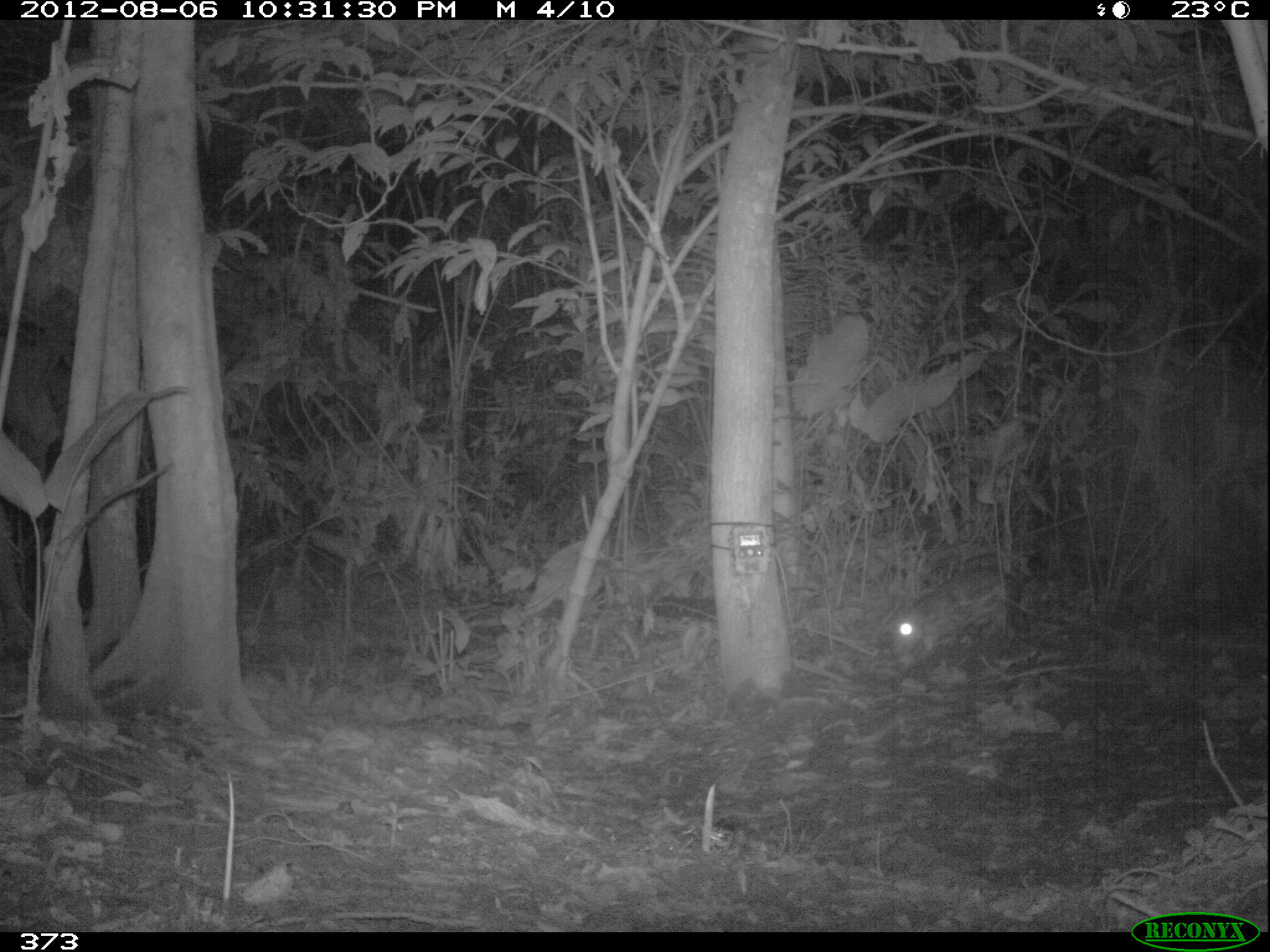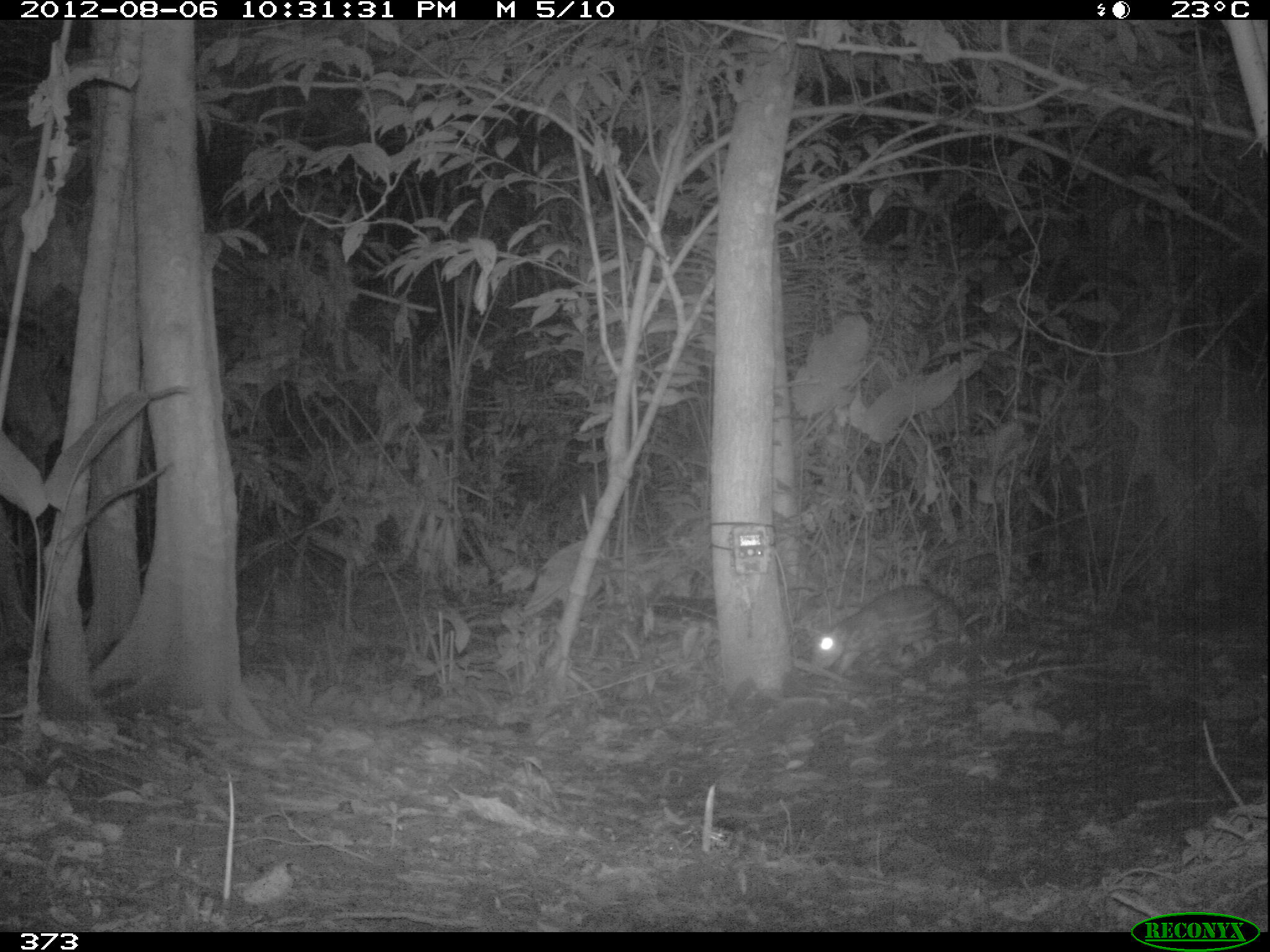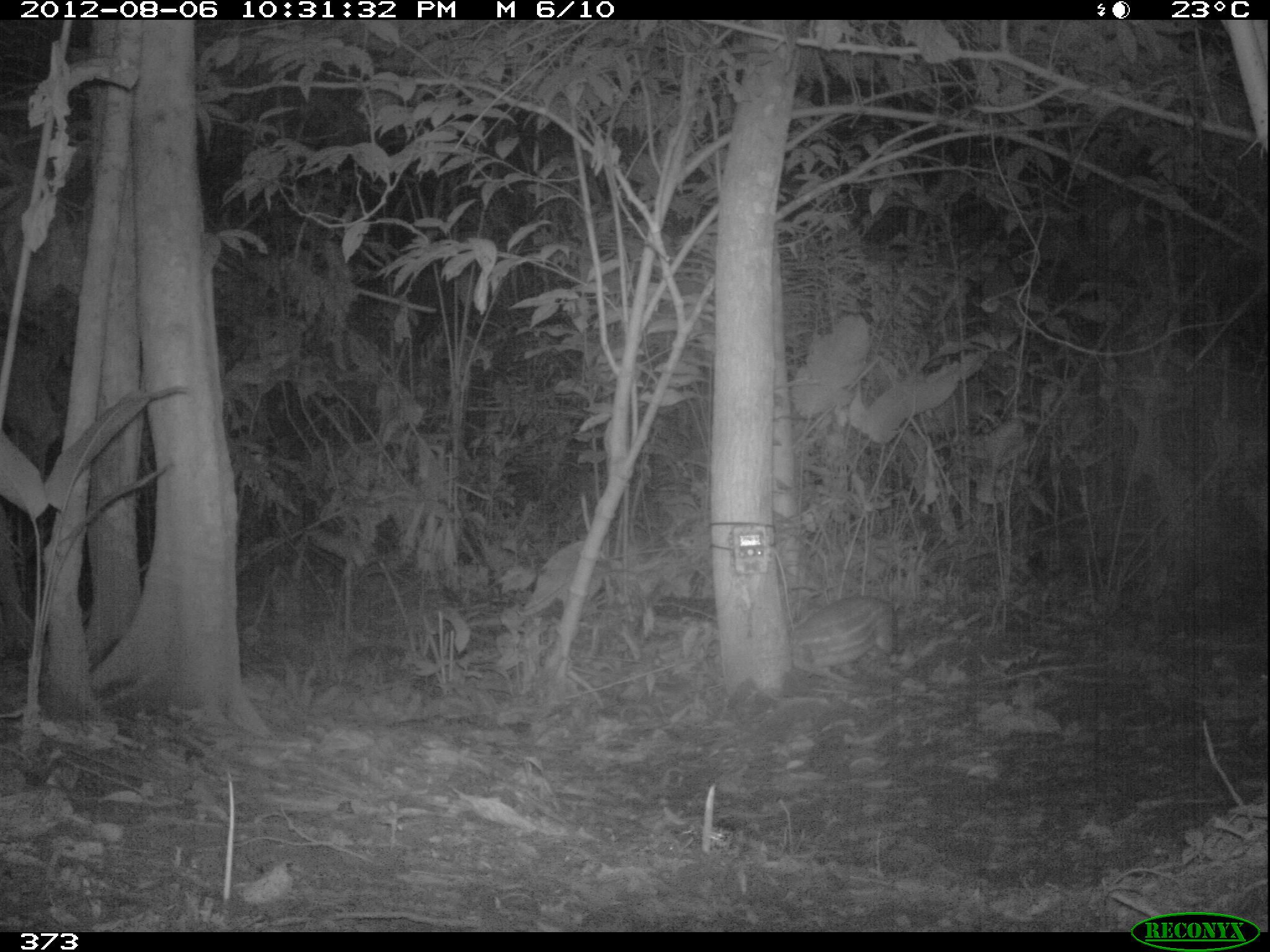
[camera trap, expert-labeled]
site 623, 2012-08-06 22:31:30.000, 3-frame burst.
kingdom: Animalia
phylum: Chordata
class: Mammalia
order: Rodentia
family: Cuniculidae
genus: Cuniculus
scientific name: Cuniculus paca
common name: spotted paca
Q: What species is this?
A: Cuniculus paca (spotted paca).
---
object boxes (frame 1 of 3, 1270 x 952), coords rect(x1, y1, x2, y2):
cuniculus paca: rect(888, 570, 1017, 660)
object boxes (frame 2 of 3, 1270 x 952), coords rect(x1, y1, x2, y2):
cuniculus paca: rect(810, 583, 962, 675)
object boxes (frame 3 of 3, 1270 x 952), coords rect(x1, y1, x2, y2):
cuniculus paca: rect(789, 593, 900, 675)